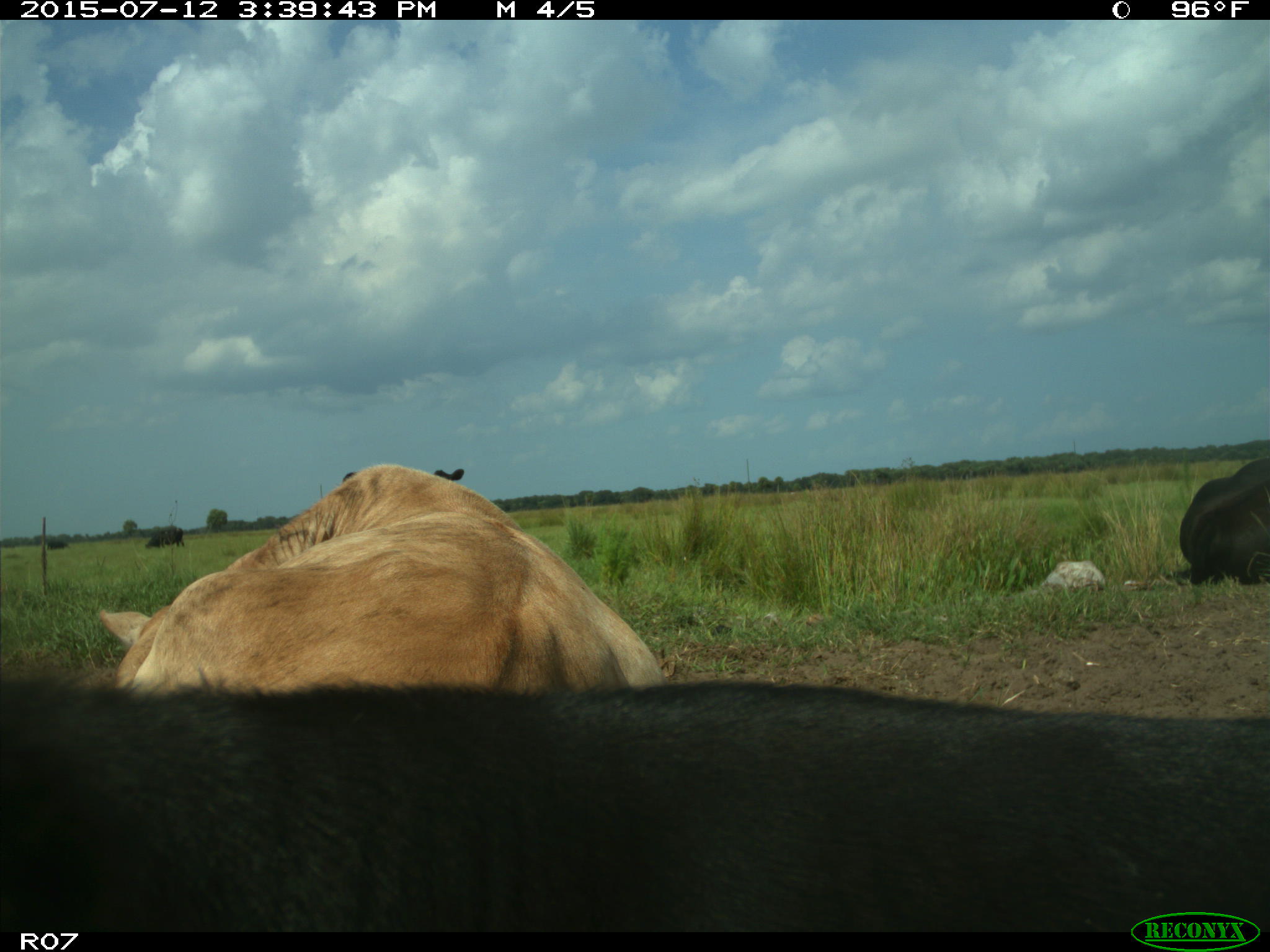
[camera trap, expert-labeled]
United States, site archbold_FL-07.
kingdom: Animalia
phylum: Chordata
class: Mammalia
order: Artiodactyla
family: Bovidae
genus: Bos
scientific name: Bos taurus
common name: domestic cow